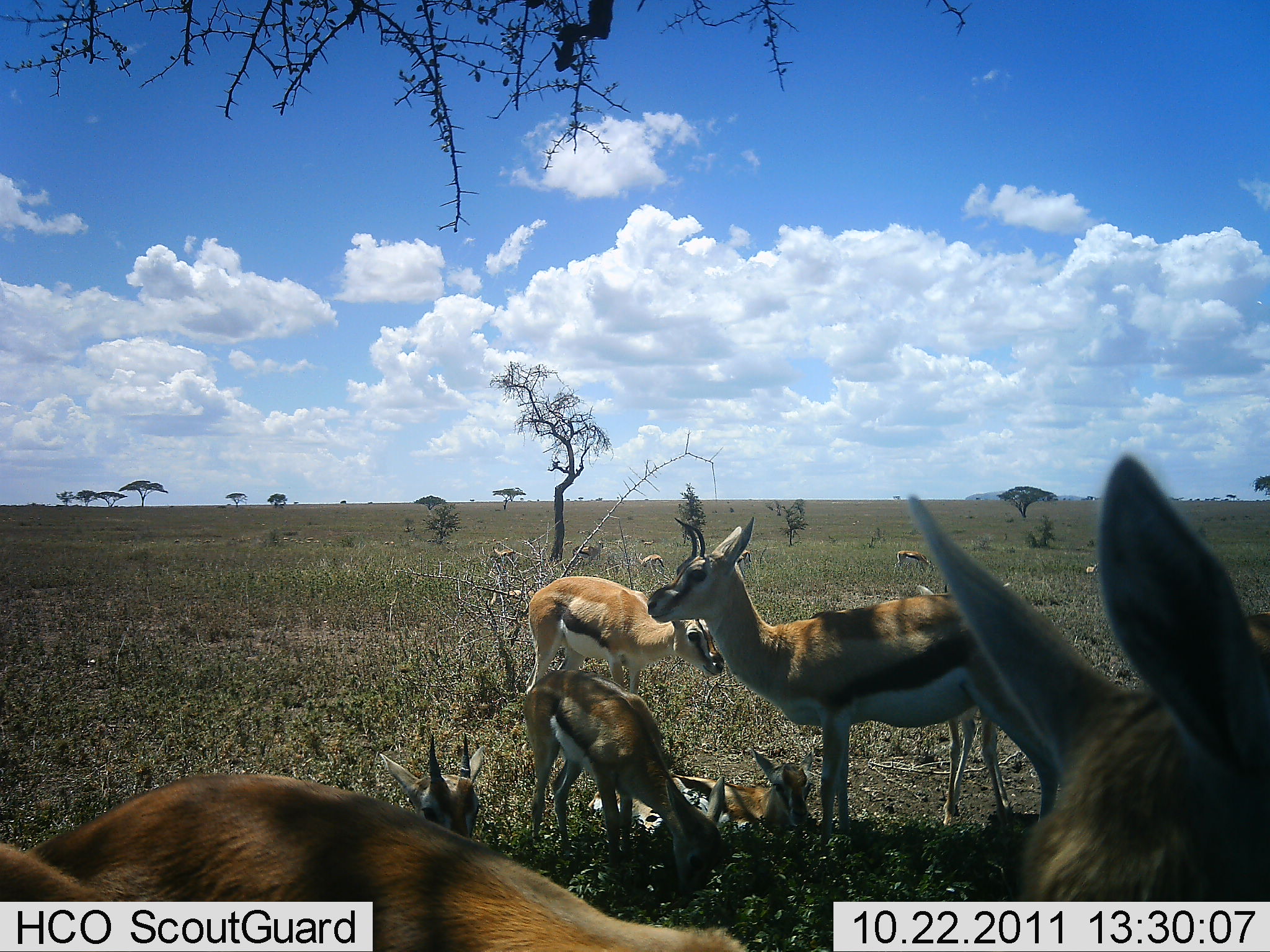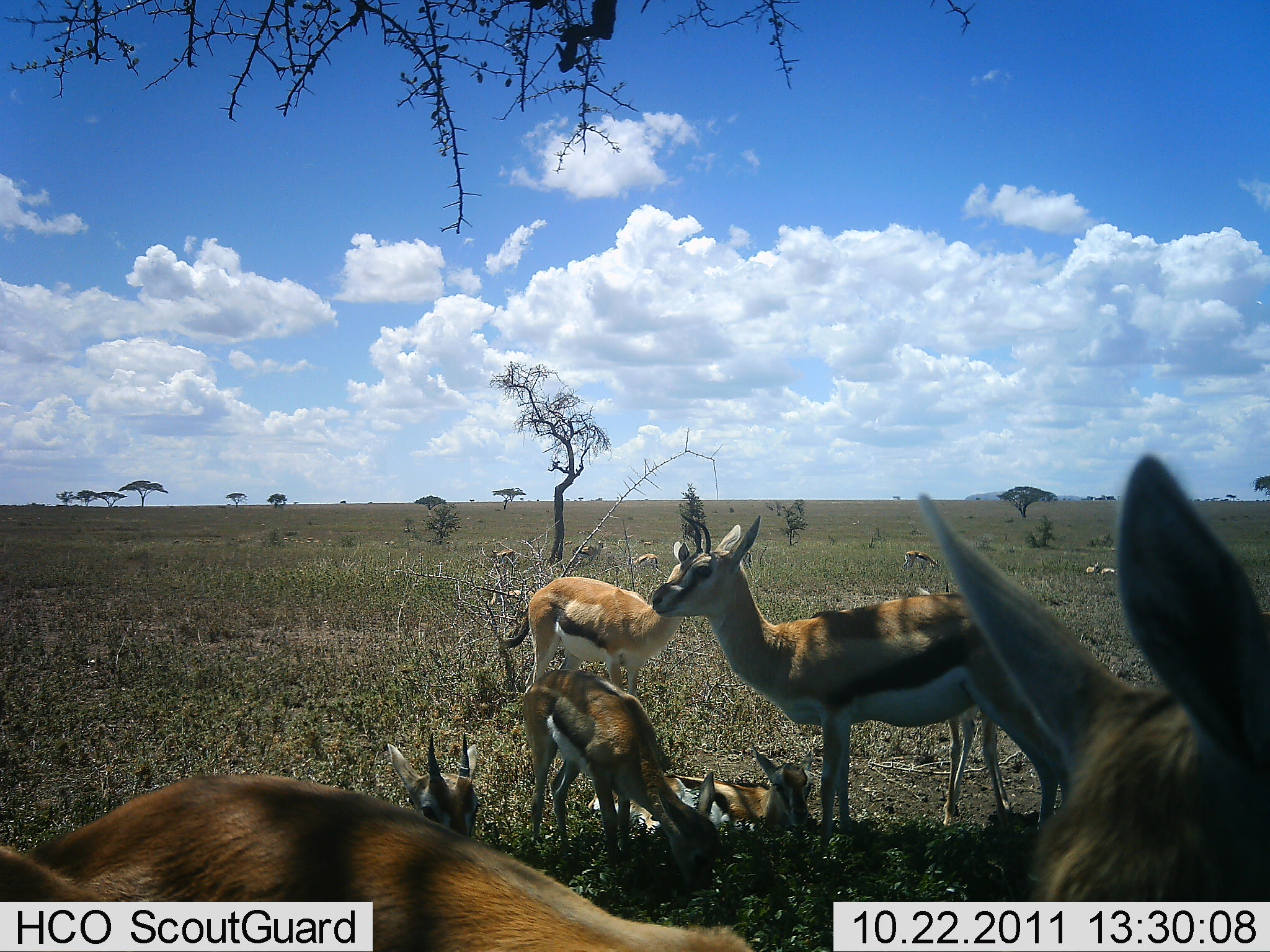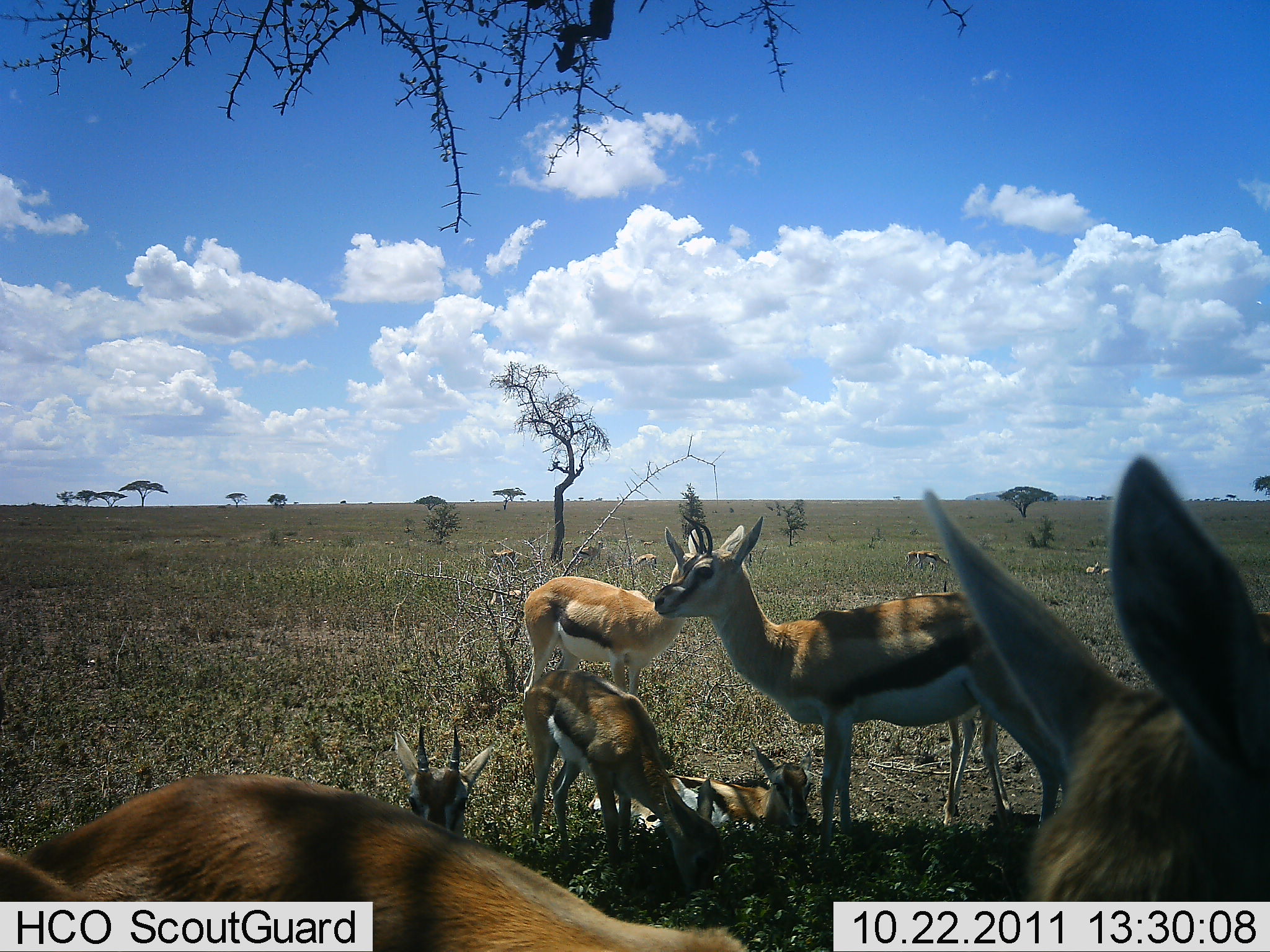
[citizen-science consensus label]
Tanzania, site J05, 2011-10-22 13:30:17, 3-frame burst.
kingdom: Animalia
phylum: Chordata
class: Mammalia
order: Artiodactyla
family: Bovidae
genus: Eudorcas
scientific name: Eudorcas thomsonii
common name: thomson's gazelle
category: gazellethomsons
Gazellethomsons (thomson's gazelle) (Eudorcas thomsonii), count 10. Behavior (volunteer vote fractions): standing 82%, resting 100%, moving 6%, interacting 6%. Young present (vote fraction): 71%. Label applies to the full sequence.